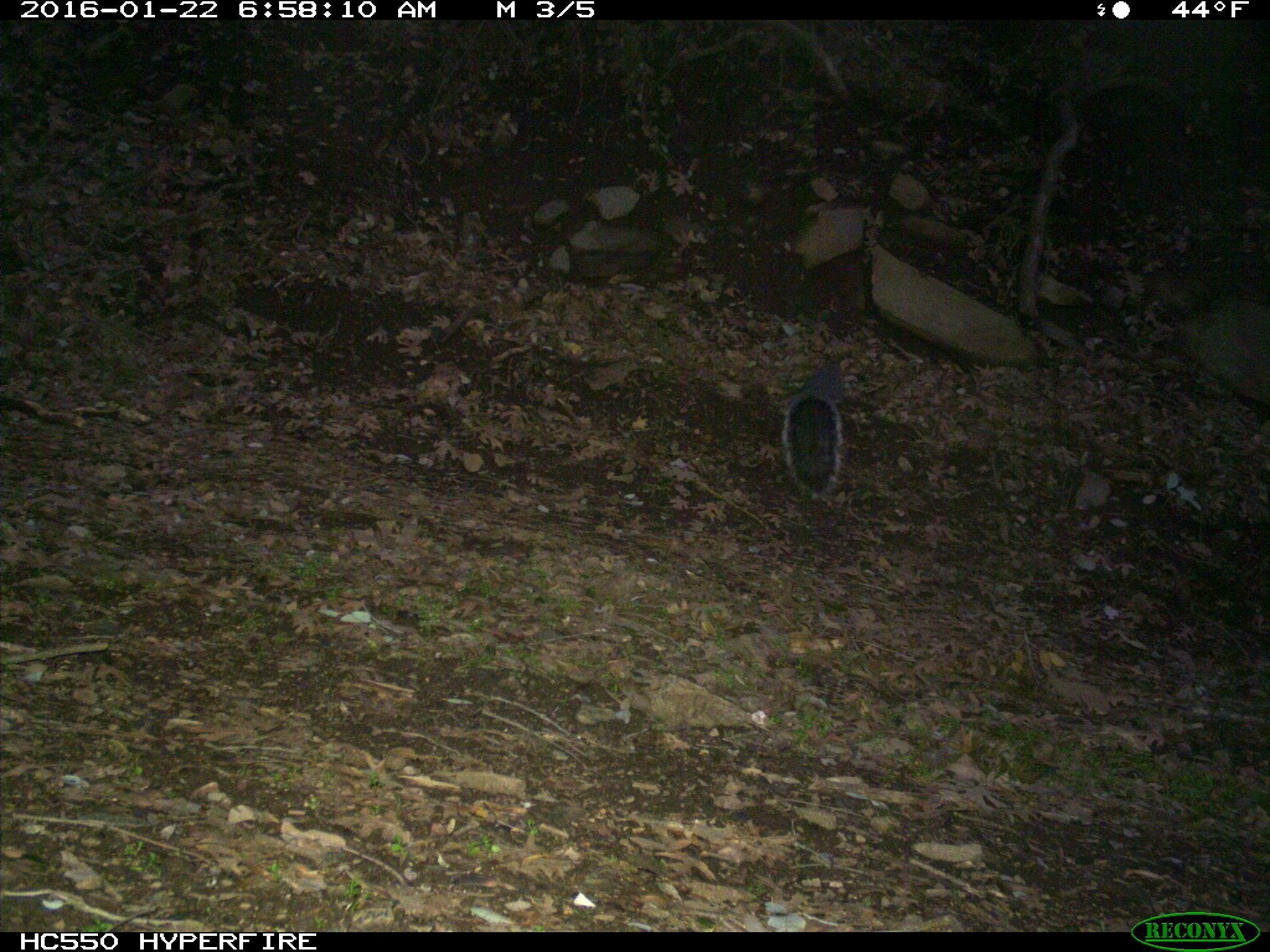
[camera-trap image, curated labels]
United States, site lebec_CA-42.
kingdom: Animalia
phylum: Chordata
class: Mammalia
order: Rodentia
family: Sciuridae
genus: Sciurus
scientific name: Sciurus carolinensis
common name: eastern gray squirrel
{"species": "Sciurus carolinensis (eastern gray squirrel)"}